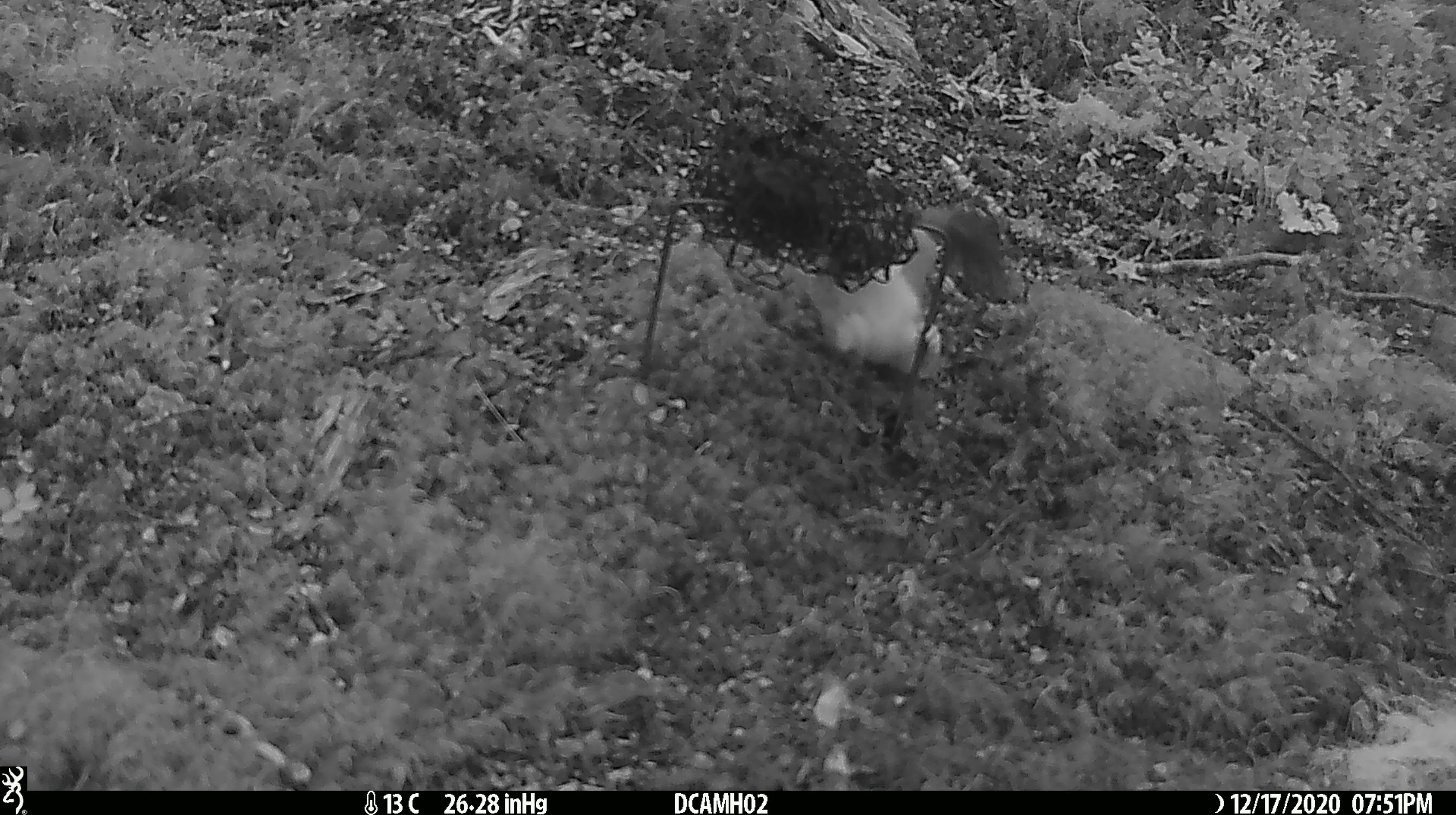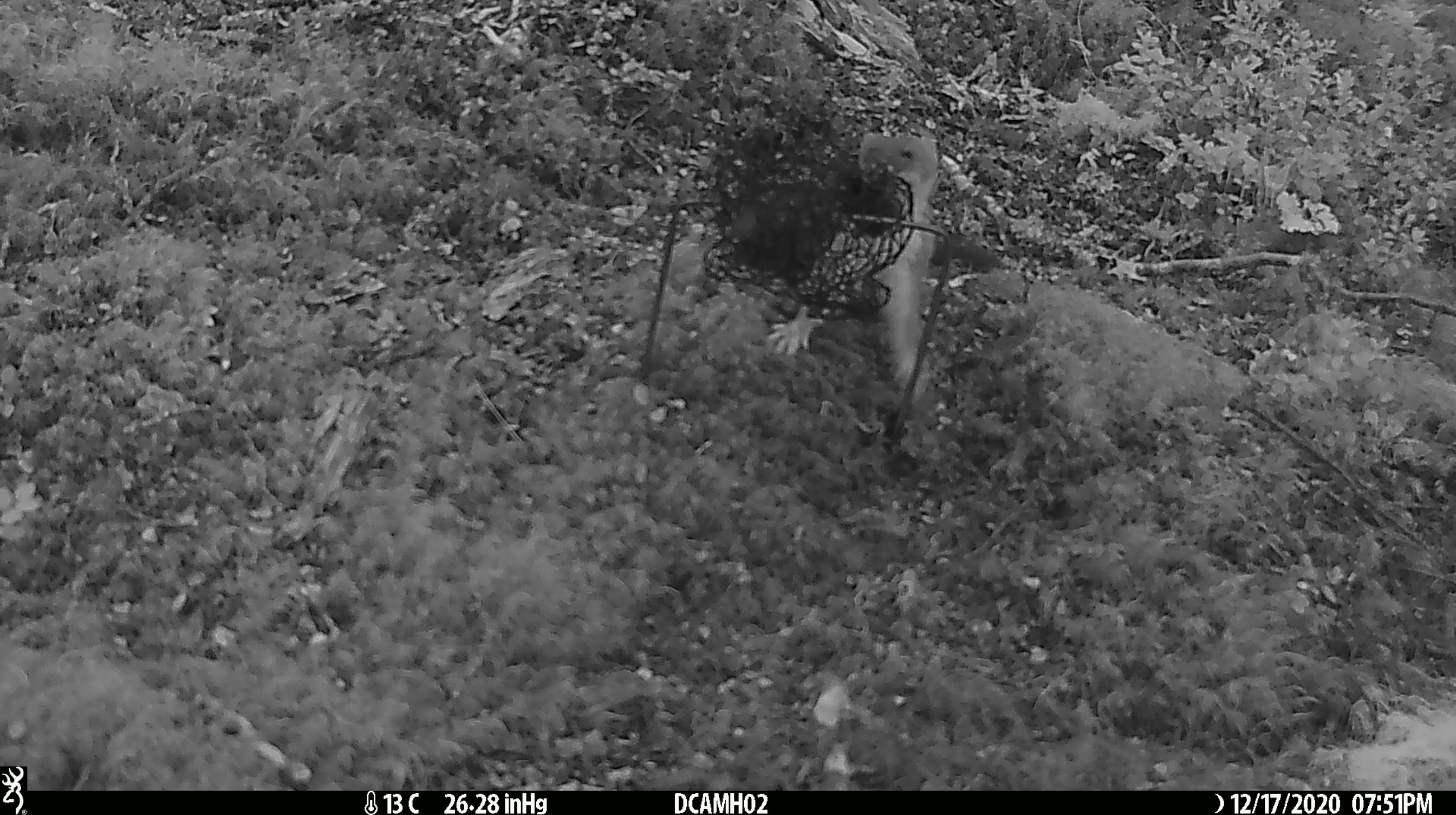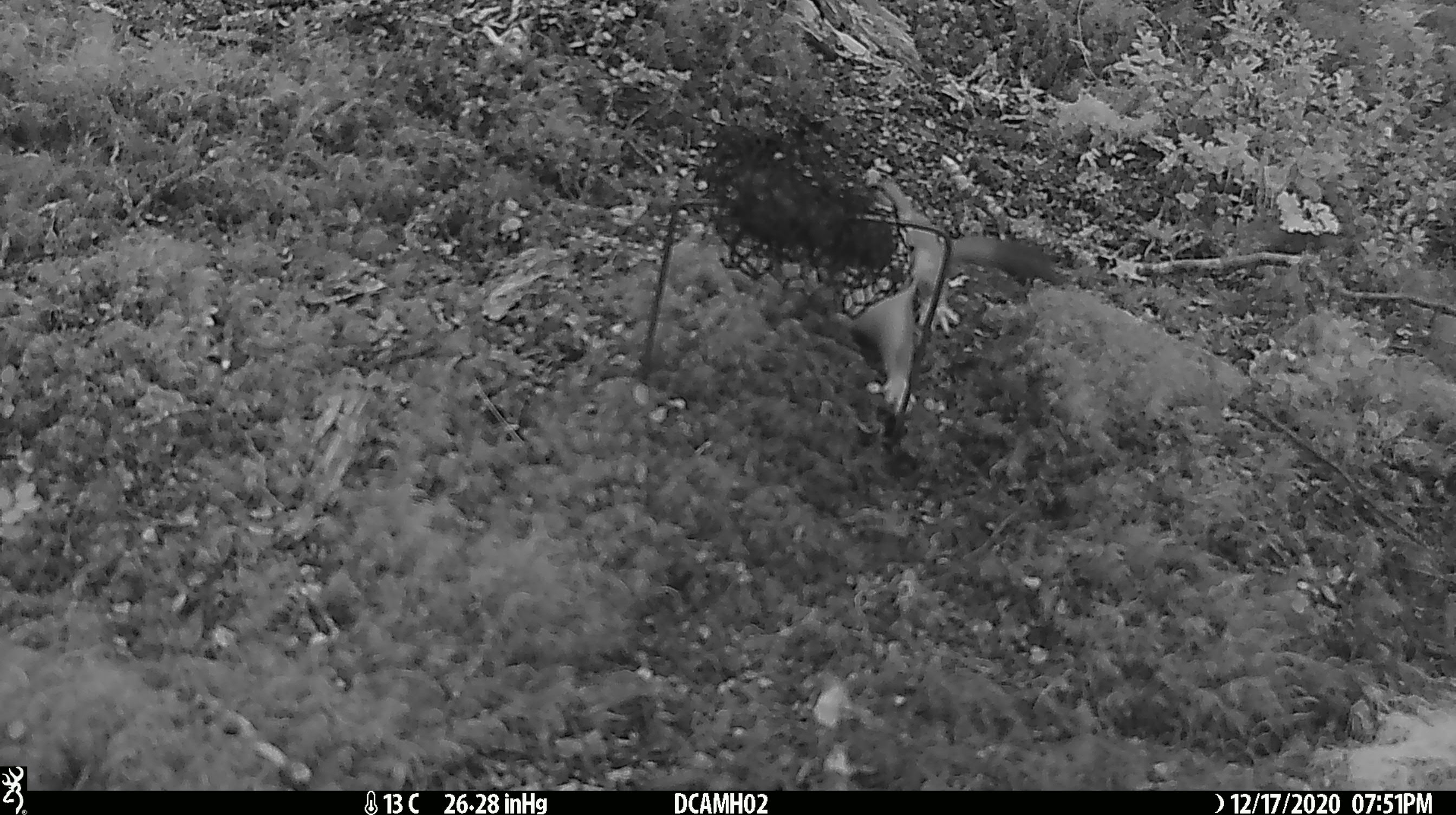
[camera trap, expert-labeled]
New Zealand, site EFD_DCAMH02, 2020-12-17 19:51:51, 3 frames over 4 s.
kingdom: Animalia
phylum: Chordata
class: Mammalia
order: Carnivora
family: Mustelidae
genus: Mustela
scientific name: Mustela erminea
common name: stoat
Stoat (Mustela erminea).